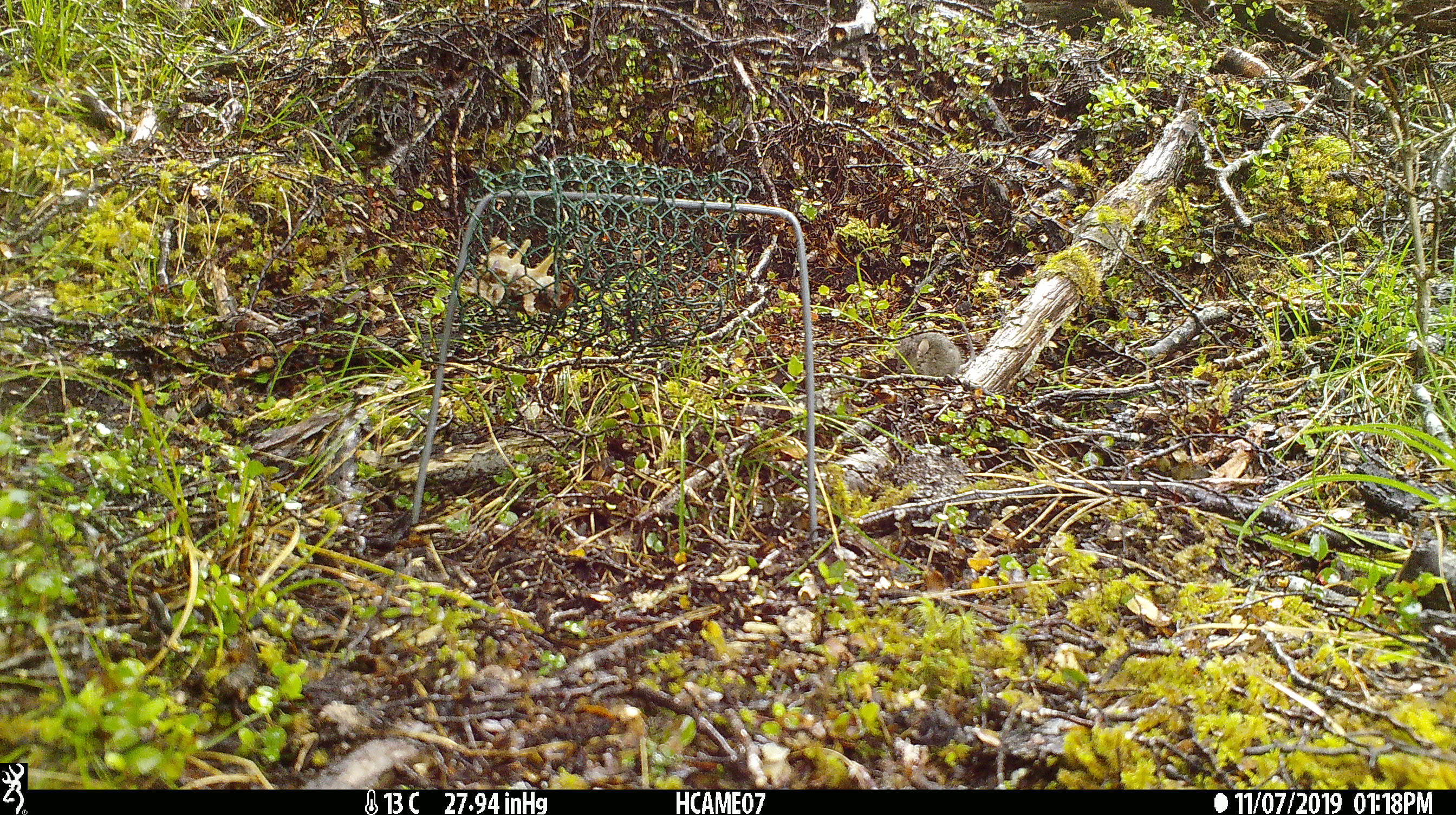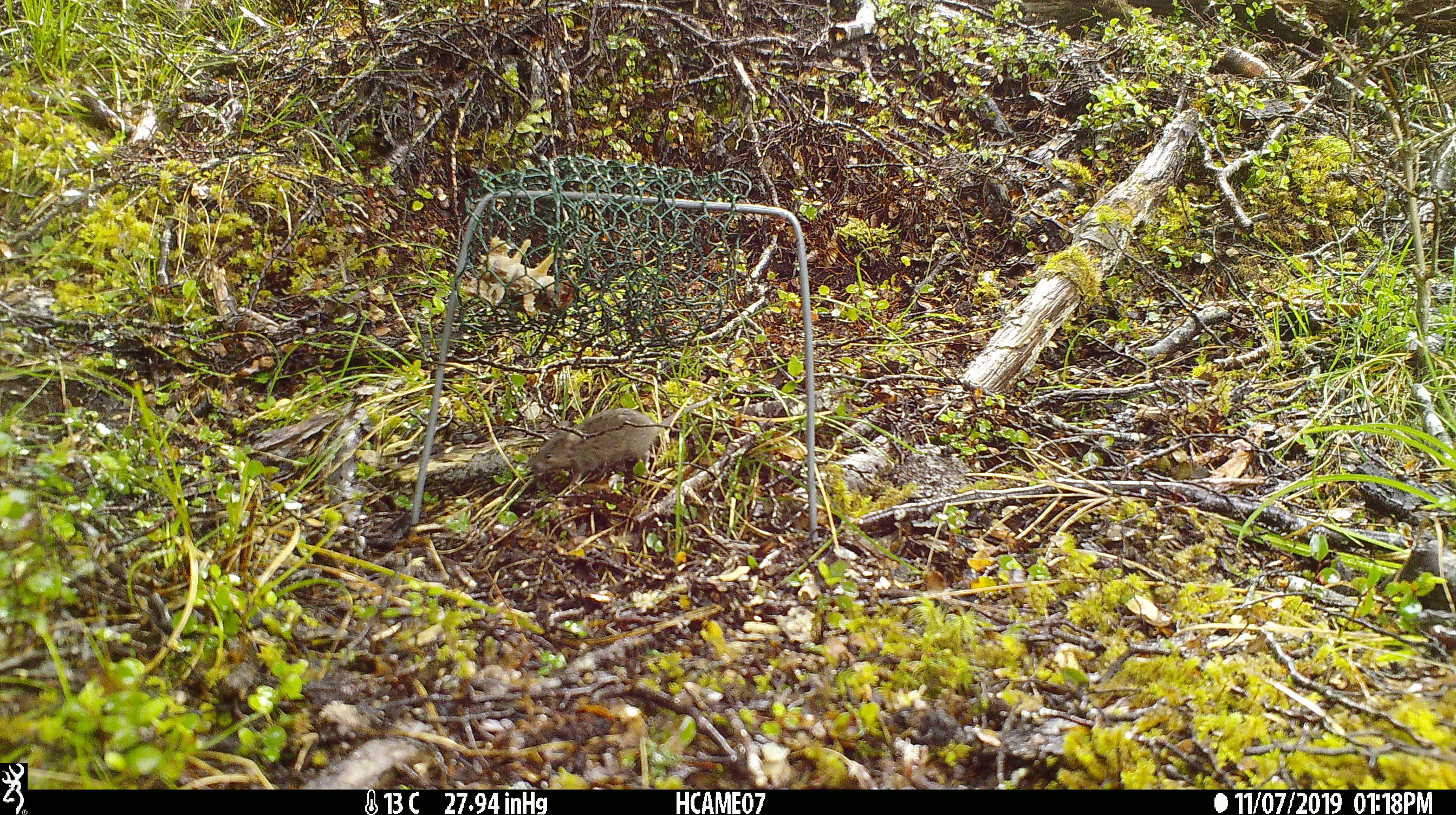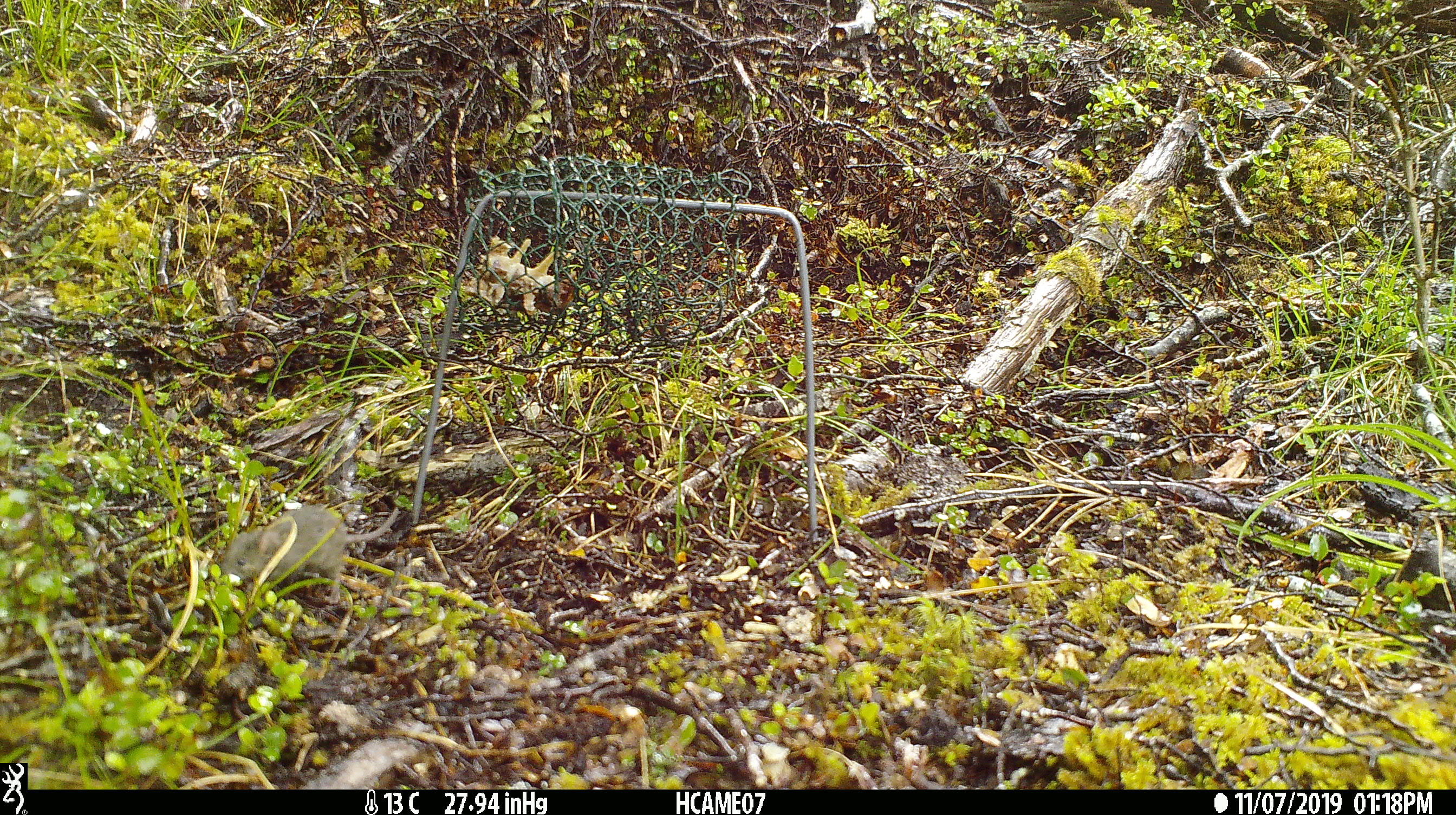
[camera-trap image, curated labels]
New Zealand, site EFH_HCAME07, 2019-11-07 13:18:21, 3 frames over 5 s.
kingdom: Animalia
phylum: Chordata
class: Mammalia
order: Rodentia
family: Muridae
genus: Mus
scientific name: Mus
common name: mouse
Mouse (Mus).